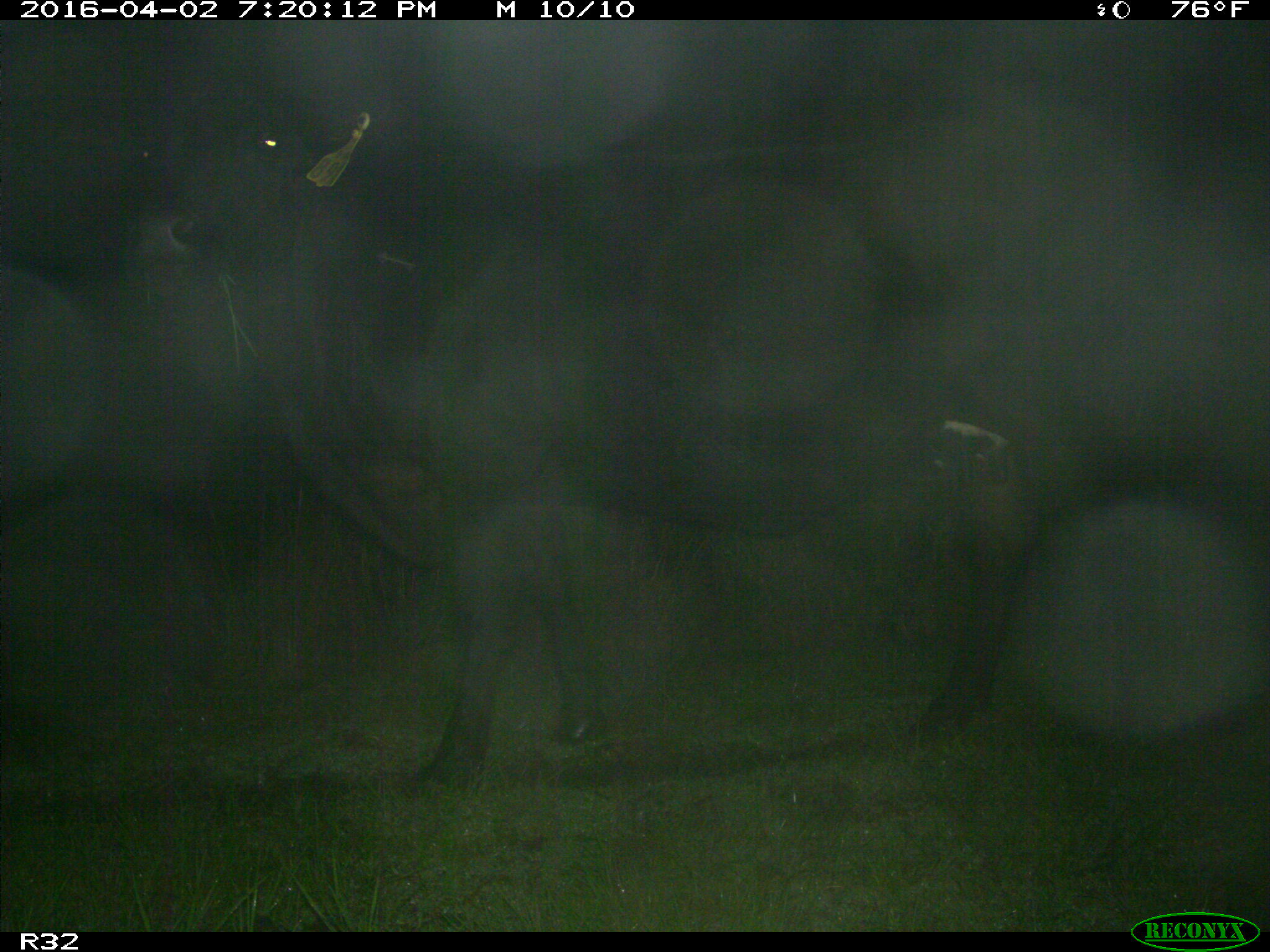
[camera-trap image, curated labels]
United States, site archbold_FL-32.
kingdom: Animalia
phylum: Chordata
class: Mammalia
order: Artiodactyla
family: Bovidae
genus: Bos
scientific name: Bos taurus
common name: domestic cow